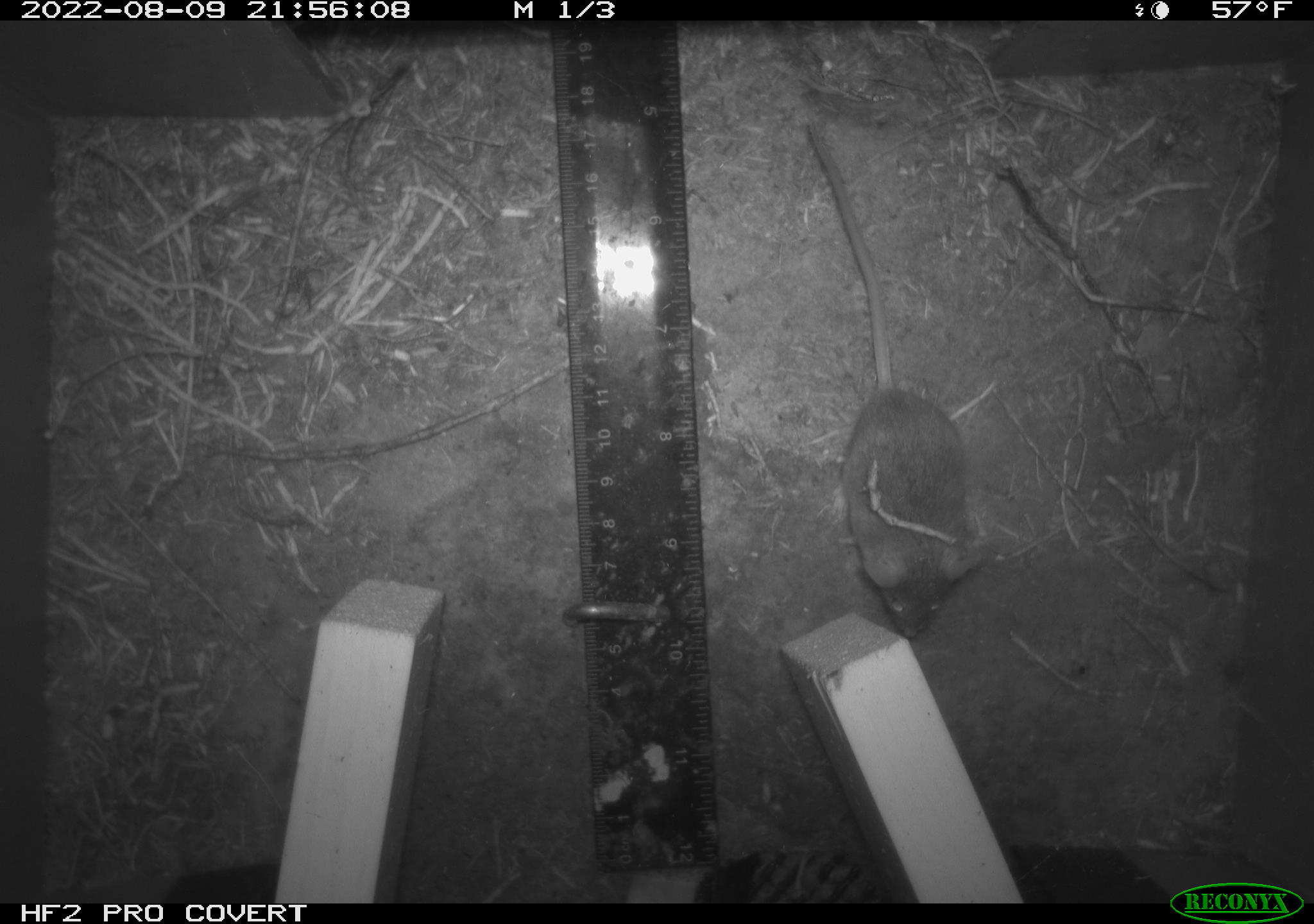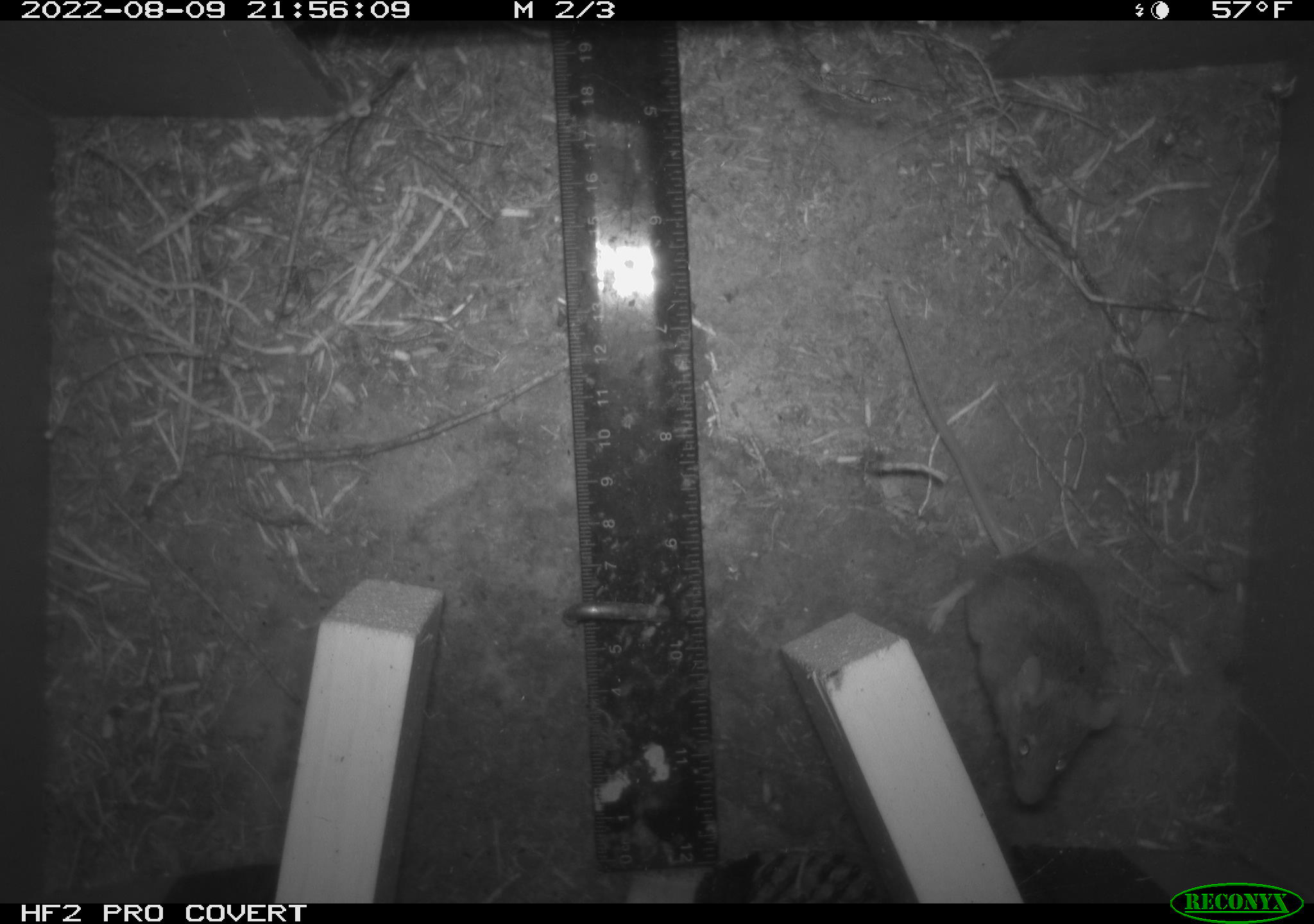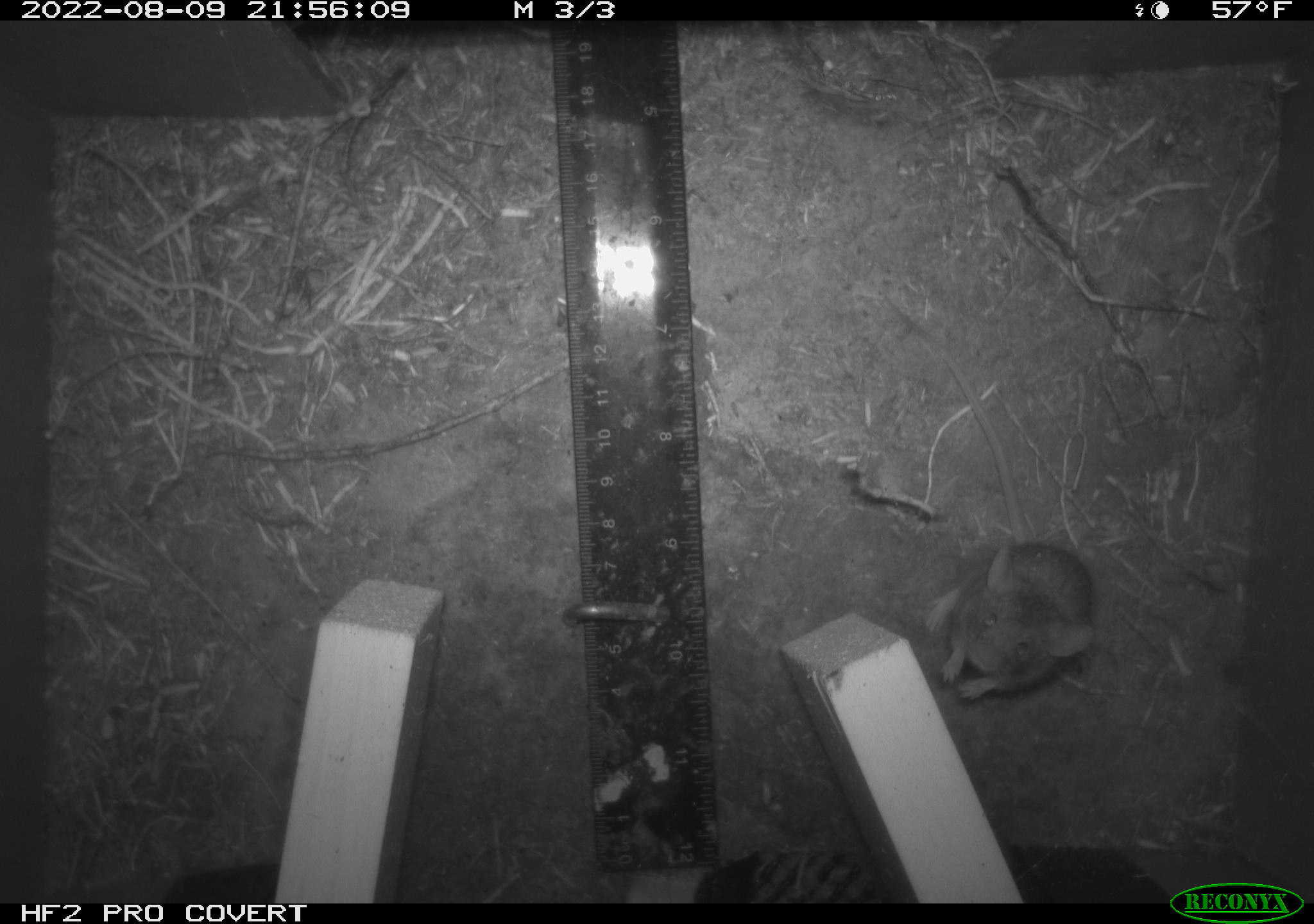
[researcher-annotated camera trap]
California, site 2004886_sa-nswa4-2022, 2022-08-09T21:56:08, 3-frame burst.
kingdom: Animalia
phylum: Chordata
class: Mammalia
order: Rodentia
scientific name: Rodentia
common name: rodent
Rodent (Rodentia).